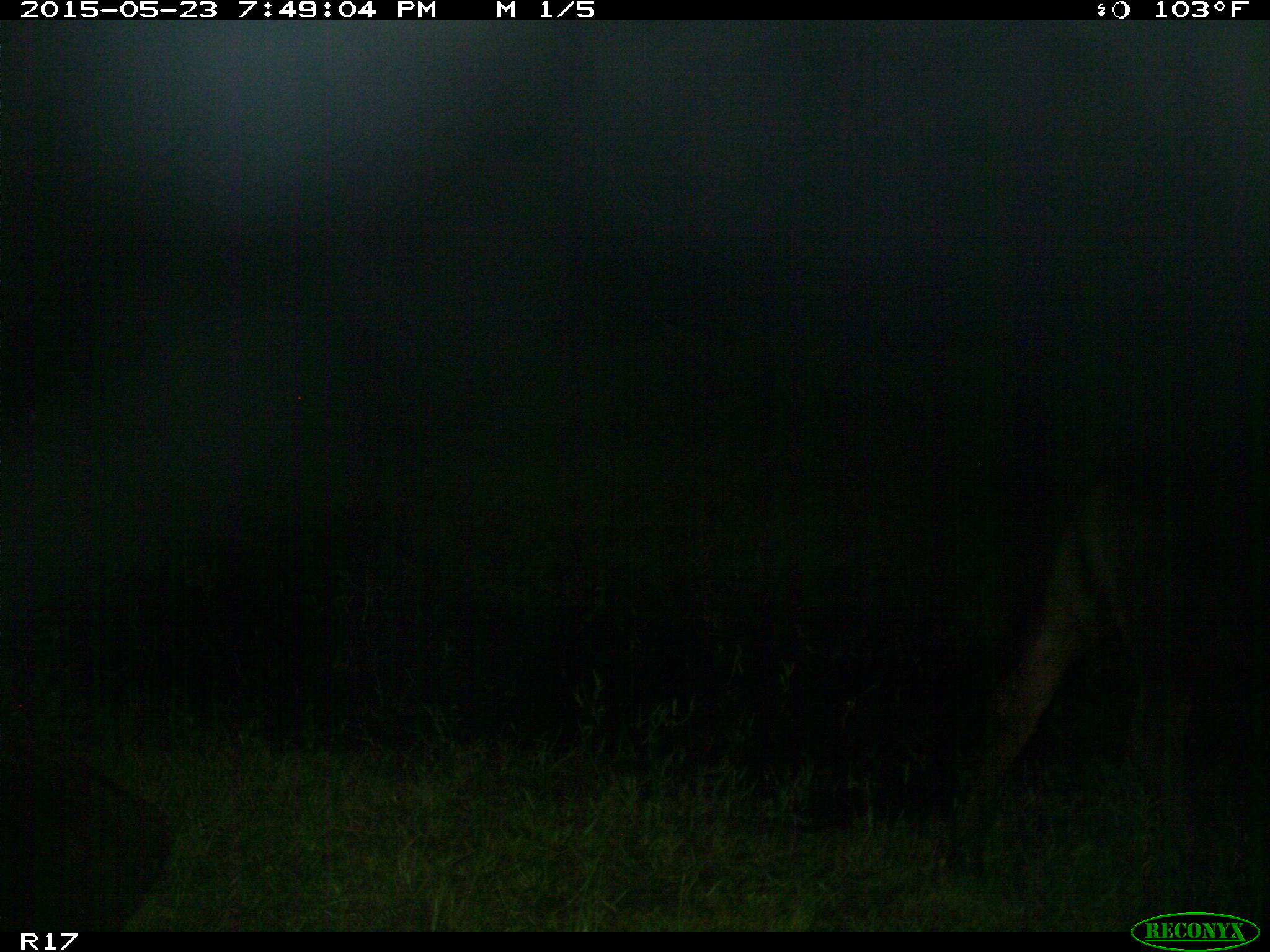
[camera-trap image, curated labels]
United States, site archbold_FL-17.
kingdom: Animalia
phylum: Chordata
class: Mammalia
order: Artiodactyla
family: Bovidae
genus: Bos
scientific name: Bos taurus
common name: domestic cow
Bos taurus (domestic cow).